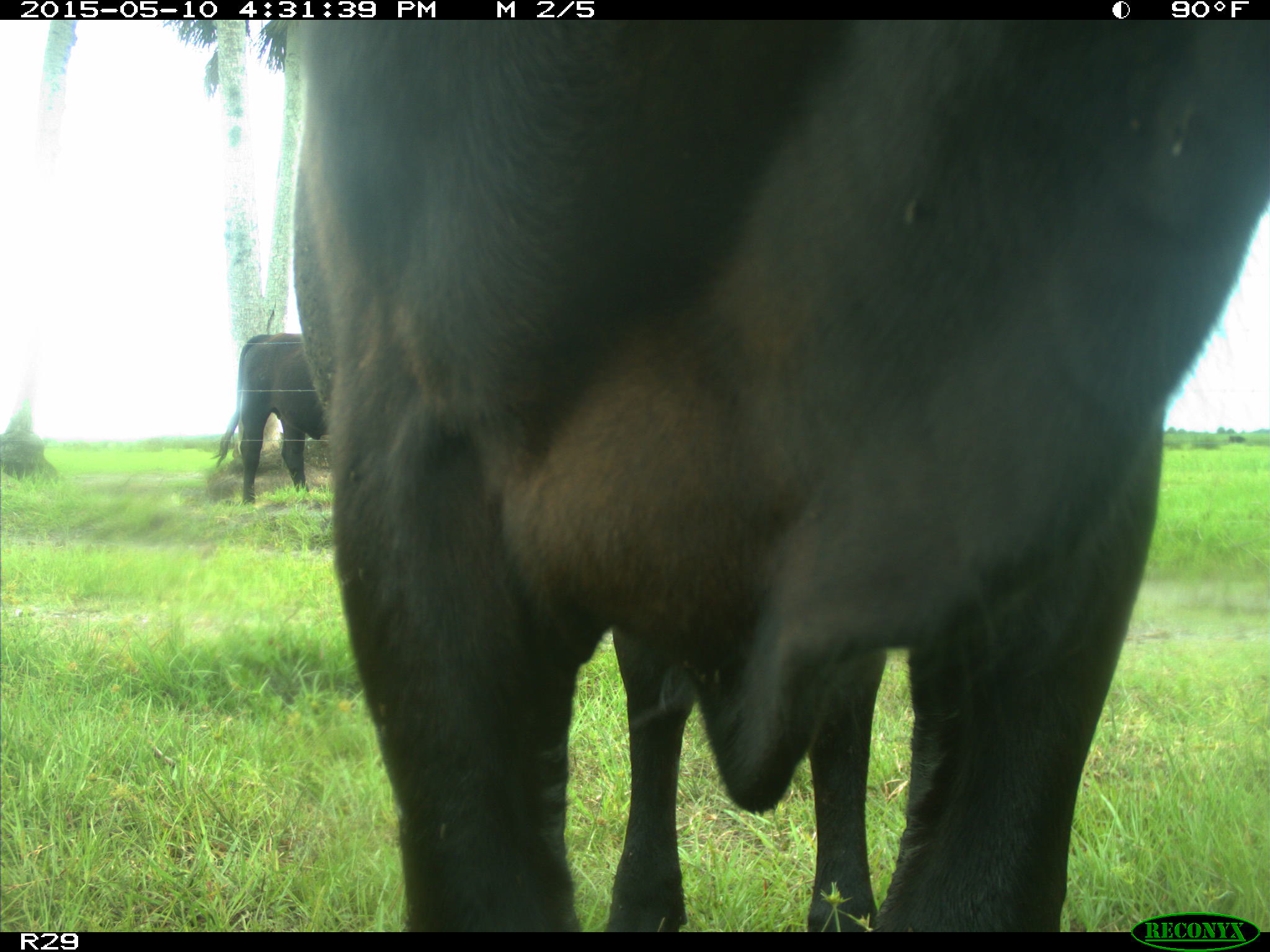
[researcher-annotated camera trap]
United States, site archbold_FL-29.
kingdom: Animalia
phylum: Chordata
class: Mammalia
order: Artiodactyla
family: Bovidae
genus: Bos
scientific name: Bos taurus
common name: domestic cow